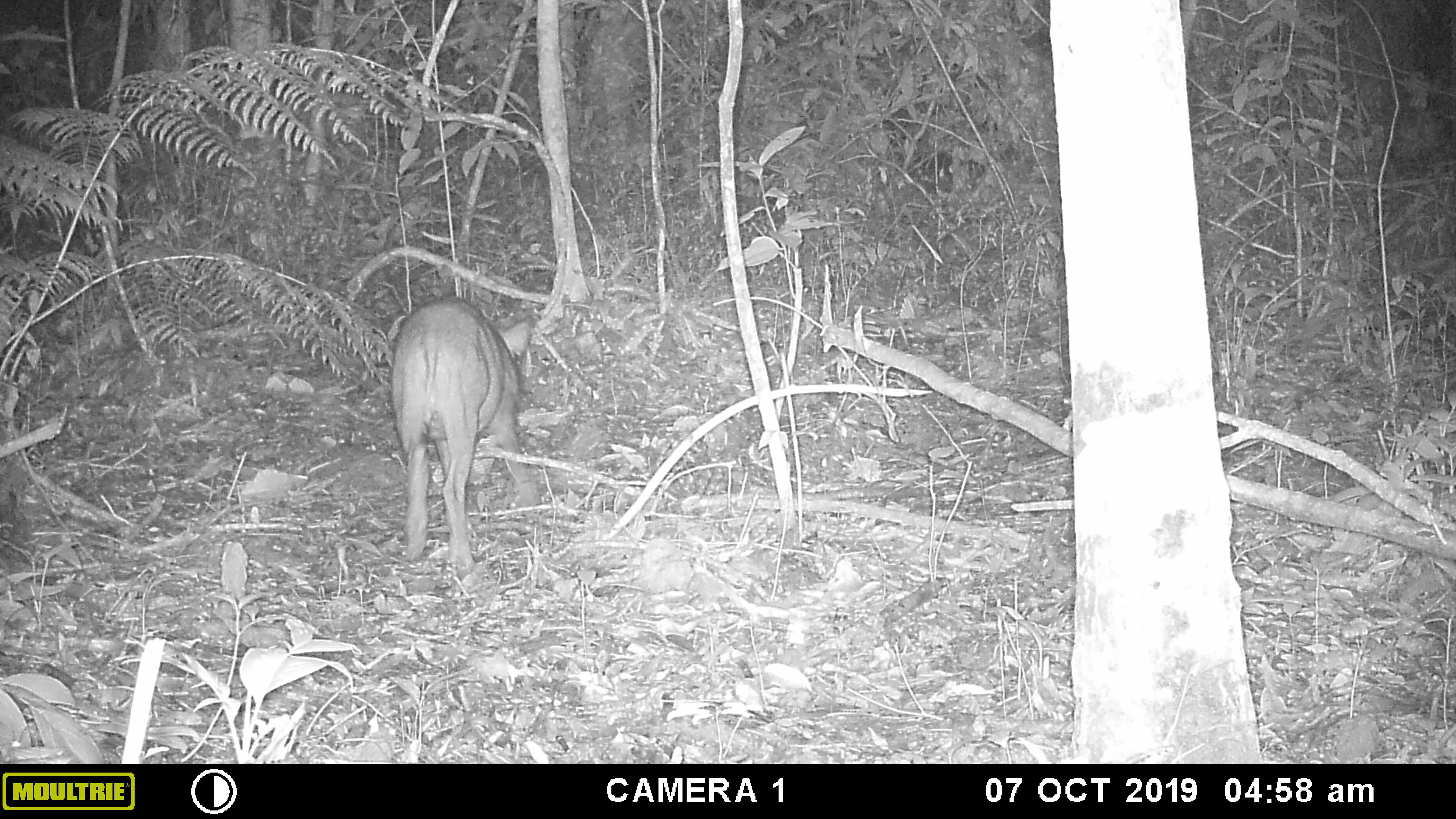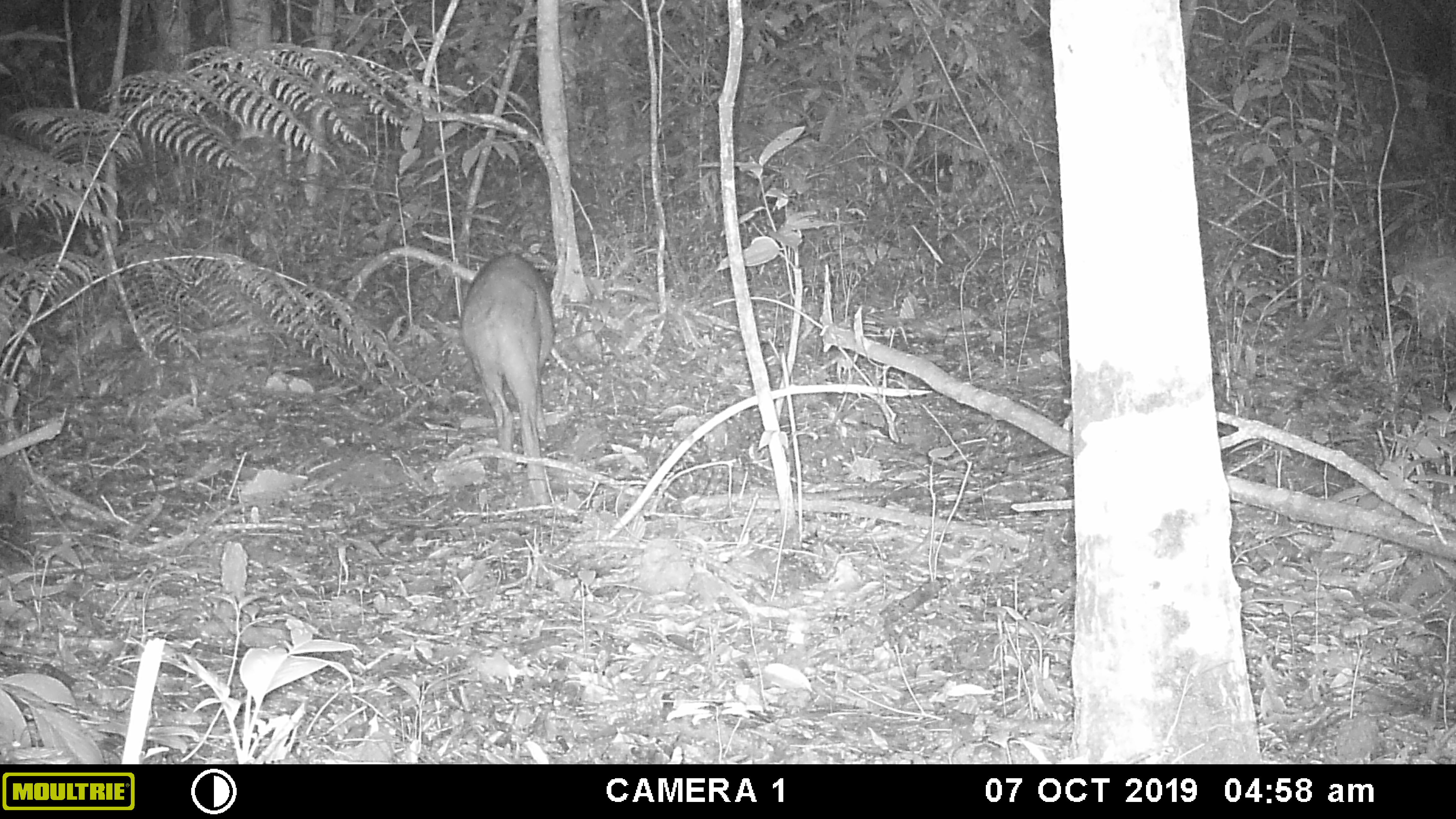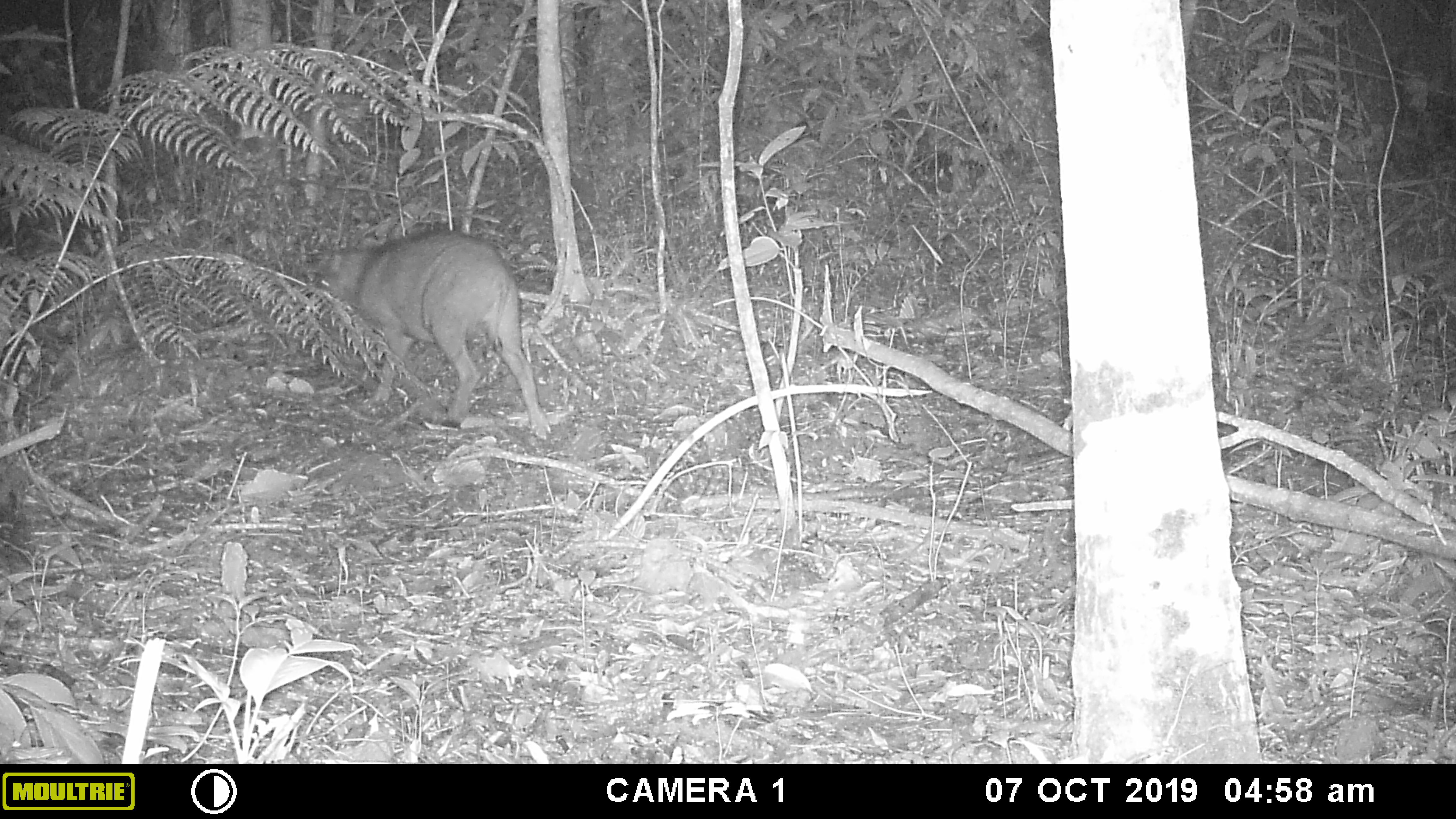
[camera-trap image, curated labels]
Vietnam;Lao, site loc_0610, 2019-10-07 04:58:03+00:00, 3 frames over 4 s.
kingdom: Animalia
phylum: Chordata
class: Mammalia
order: Artiodactyla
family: Suidae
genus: Sus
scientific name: Sus scrofa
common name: eurasian wild pig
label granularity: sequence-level